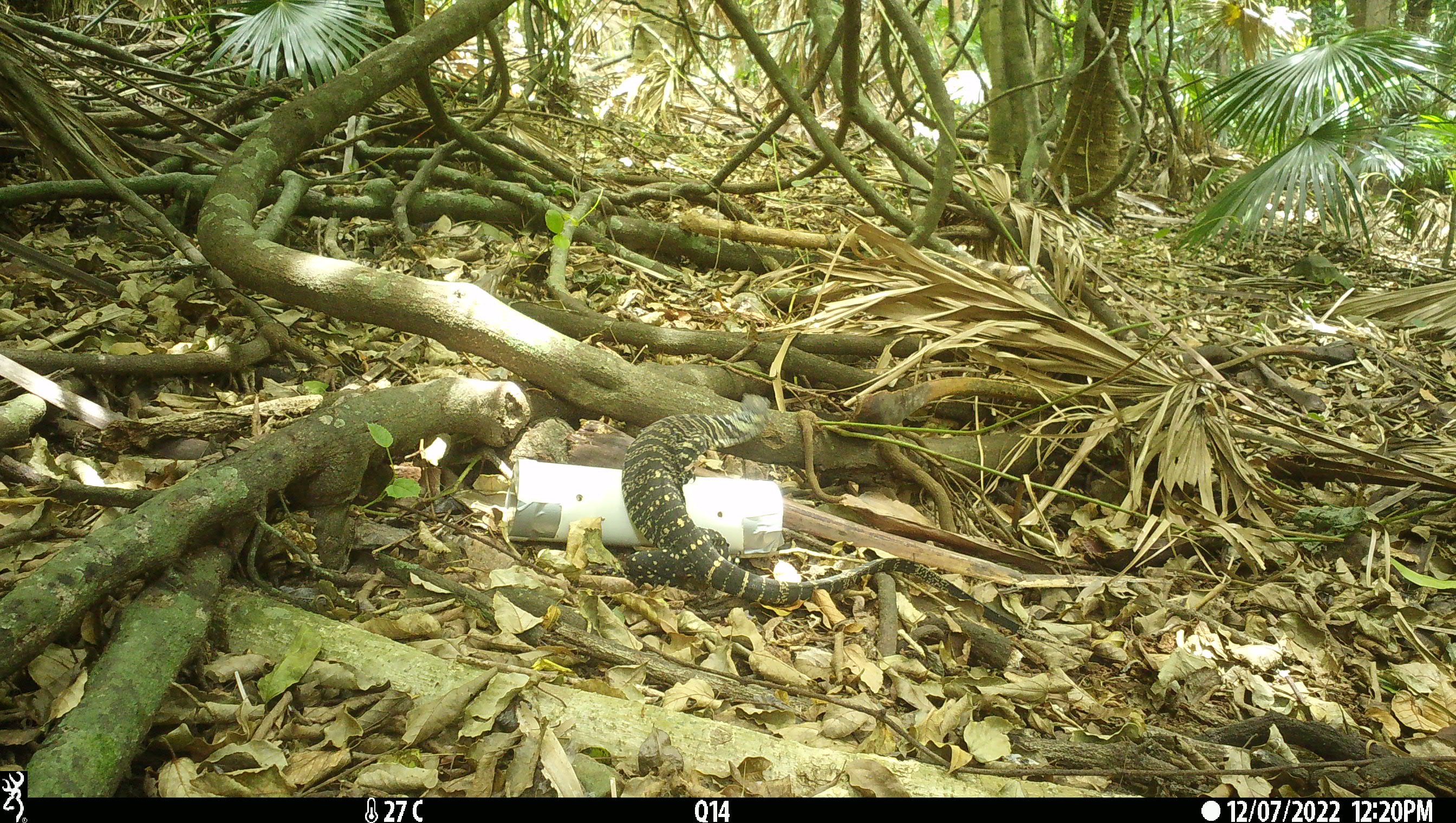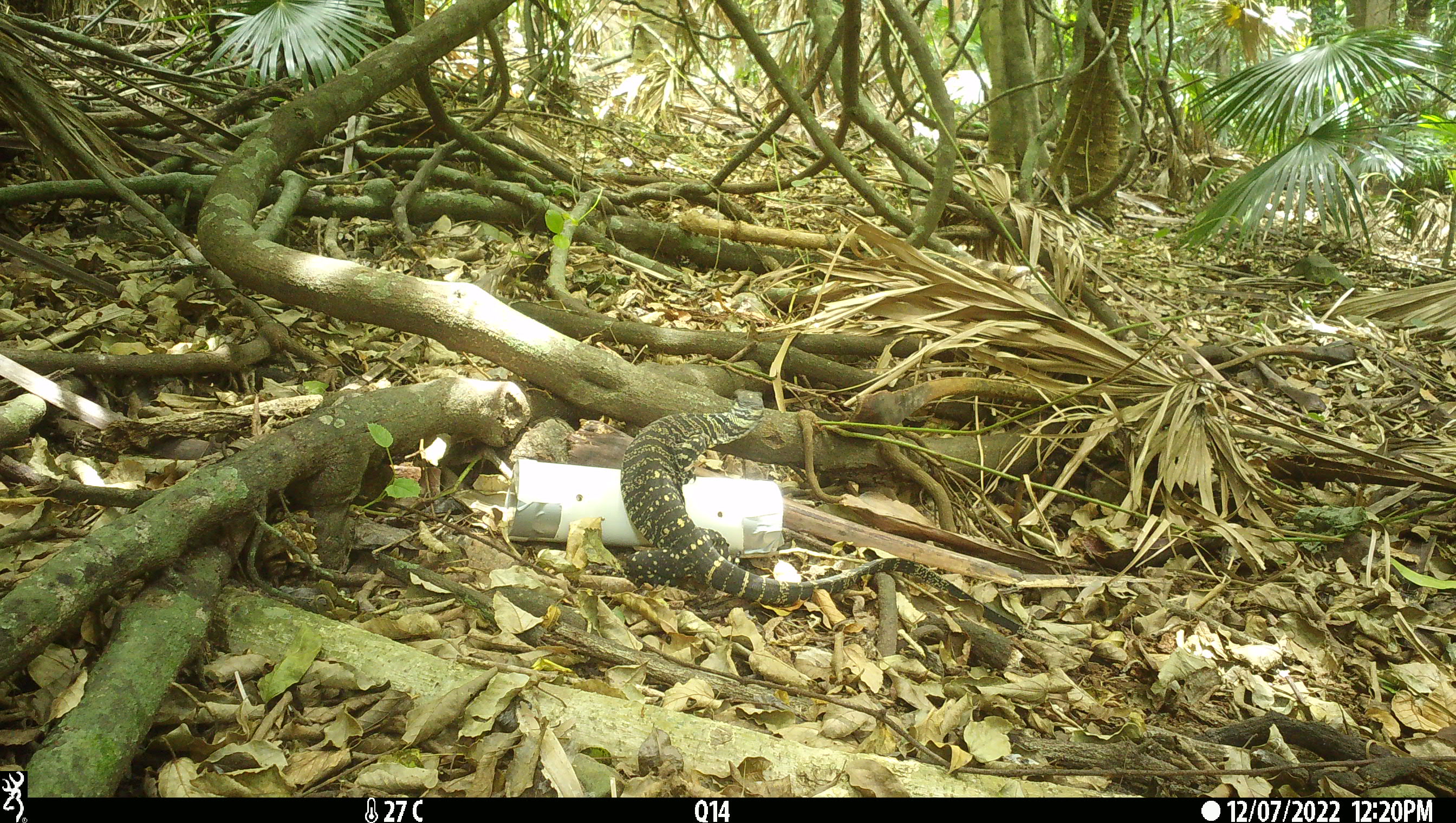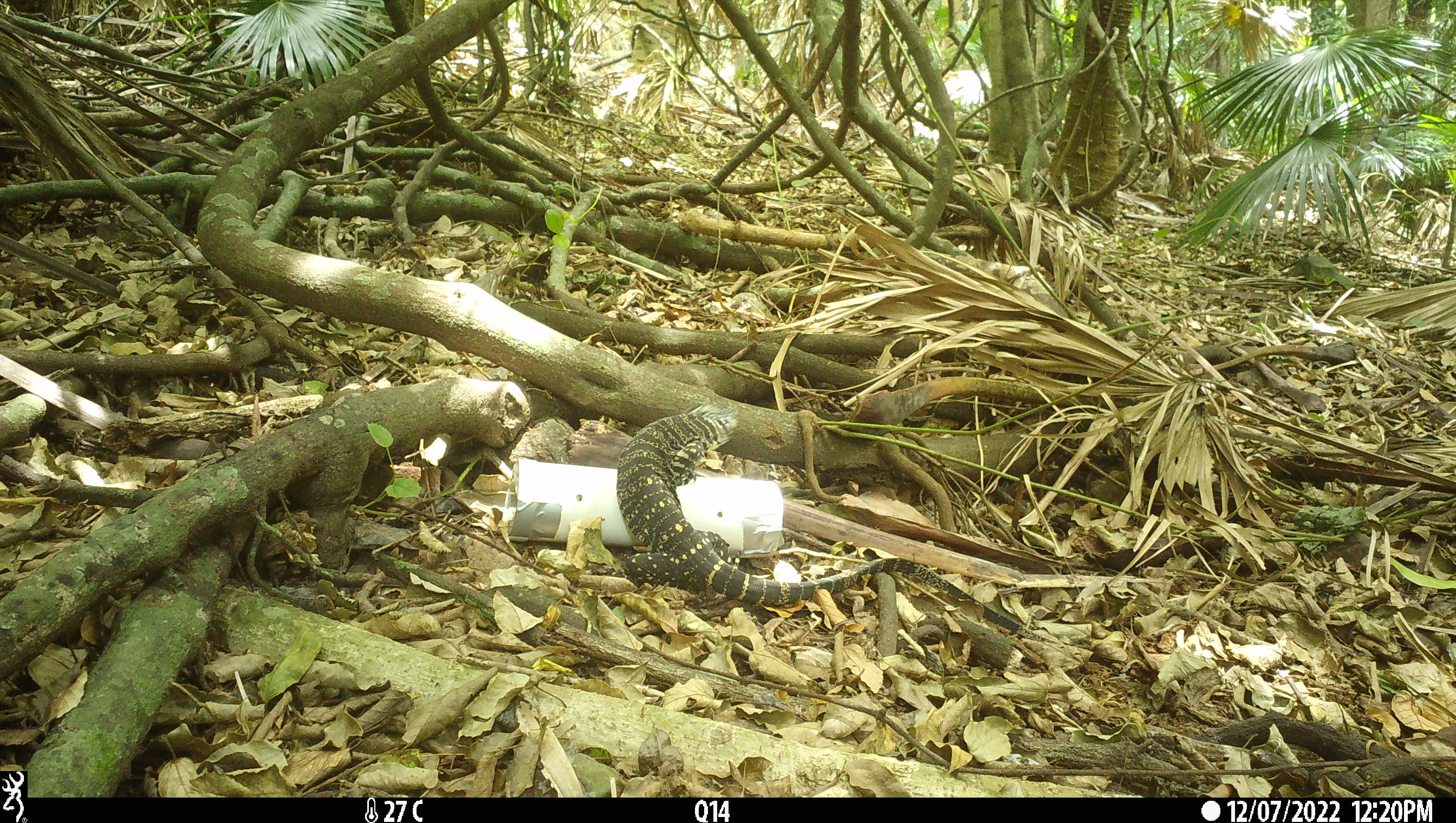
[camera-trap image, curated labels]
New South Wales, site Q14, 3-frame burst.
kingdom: Animalia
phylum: Chordata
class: Reptilia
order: Squamata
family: Varanidae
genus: Varanus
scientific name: Varanus varius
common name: lace monitor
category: goanna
Goanna (lace monitor) (Varanus varius).